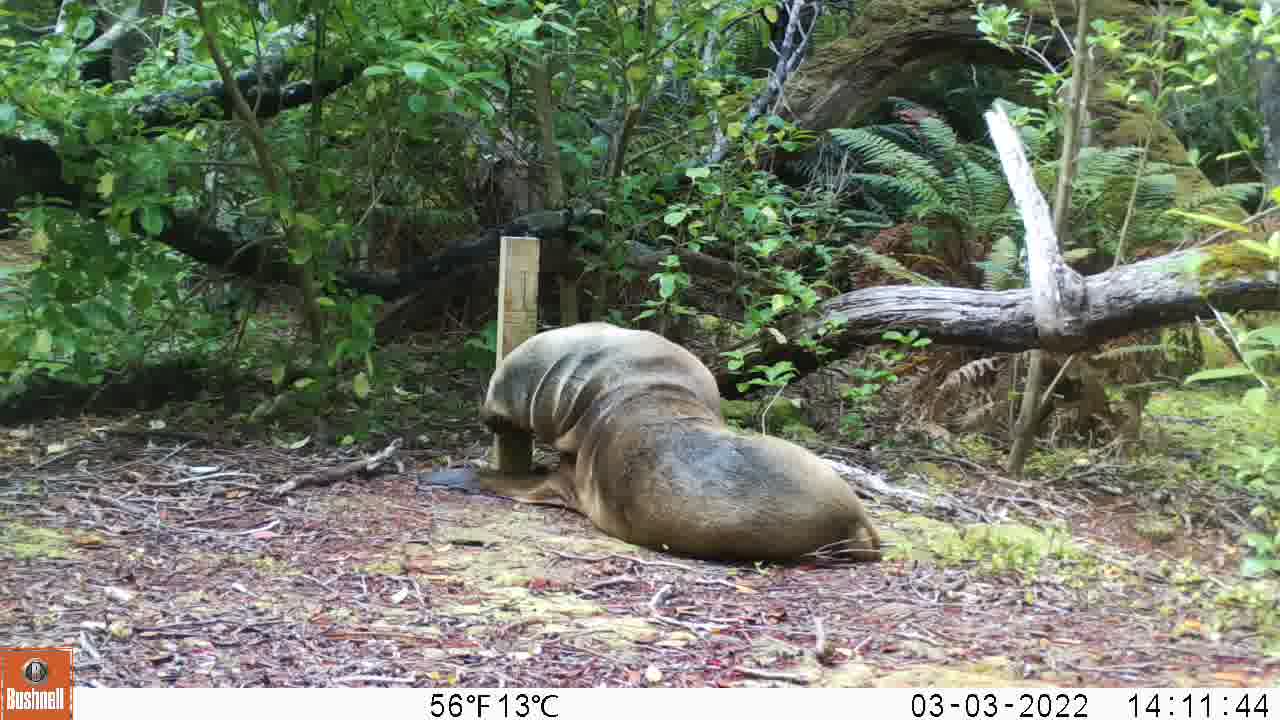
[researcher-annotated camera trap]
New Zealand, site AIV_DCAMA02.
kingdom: Animalia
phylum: Chordata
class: Mammalia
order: Carnivora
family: Otariidae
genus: Phocarctos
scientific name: Phocarctos hookeri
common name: new zealand sea lion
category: sealion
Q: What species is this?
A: Sealion (new zealand sea lion) (Phocarctos hookeri).